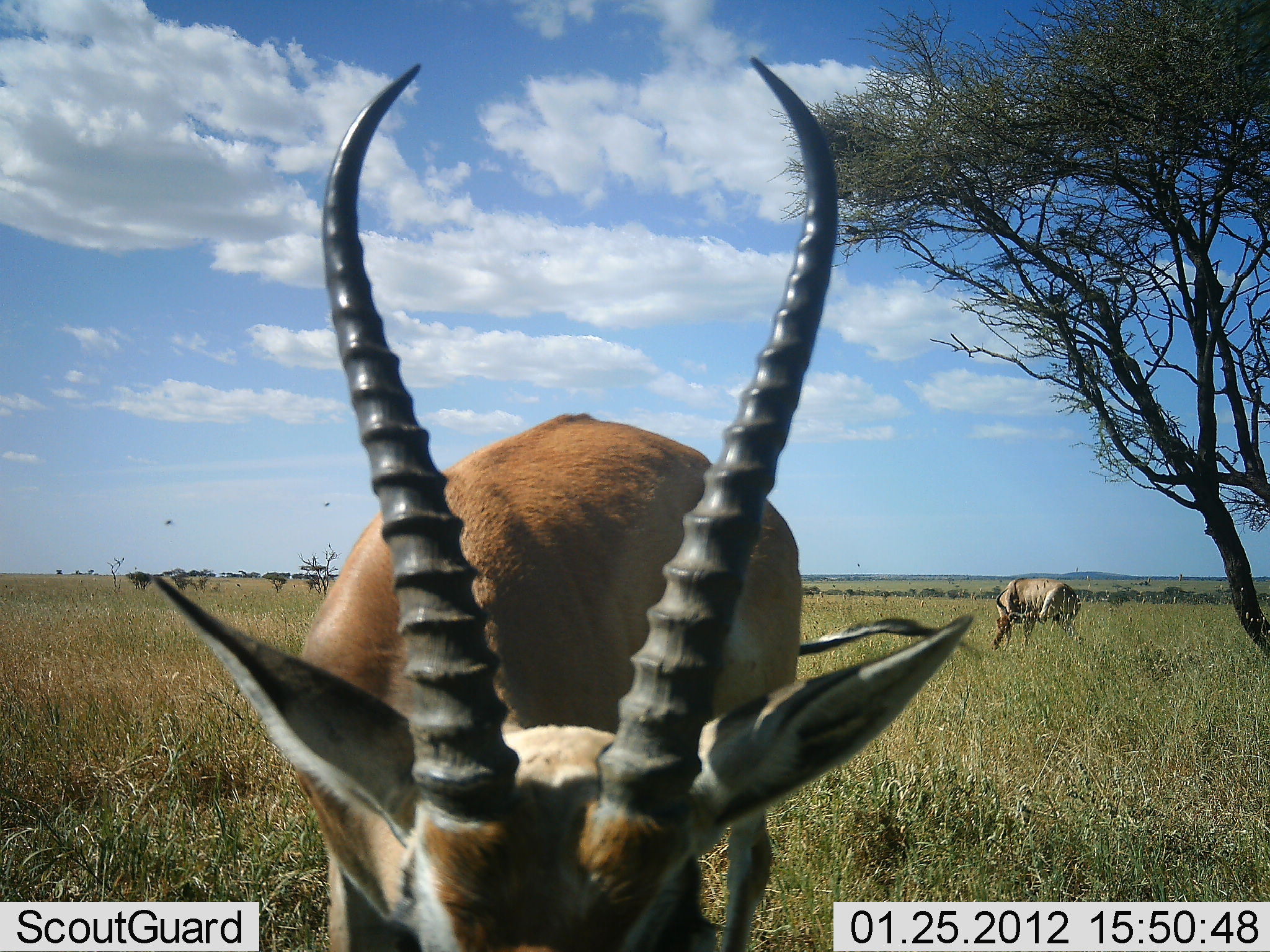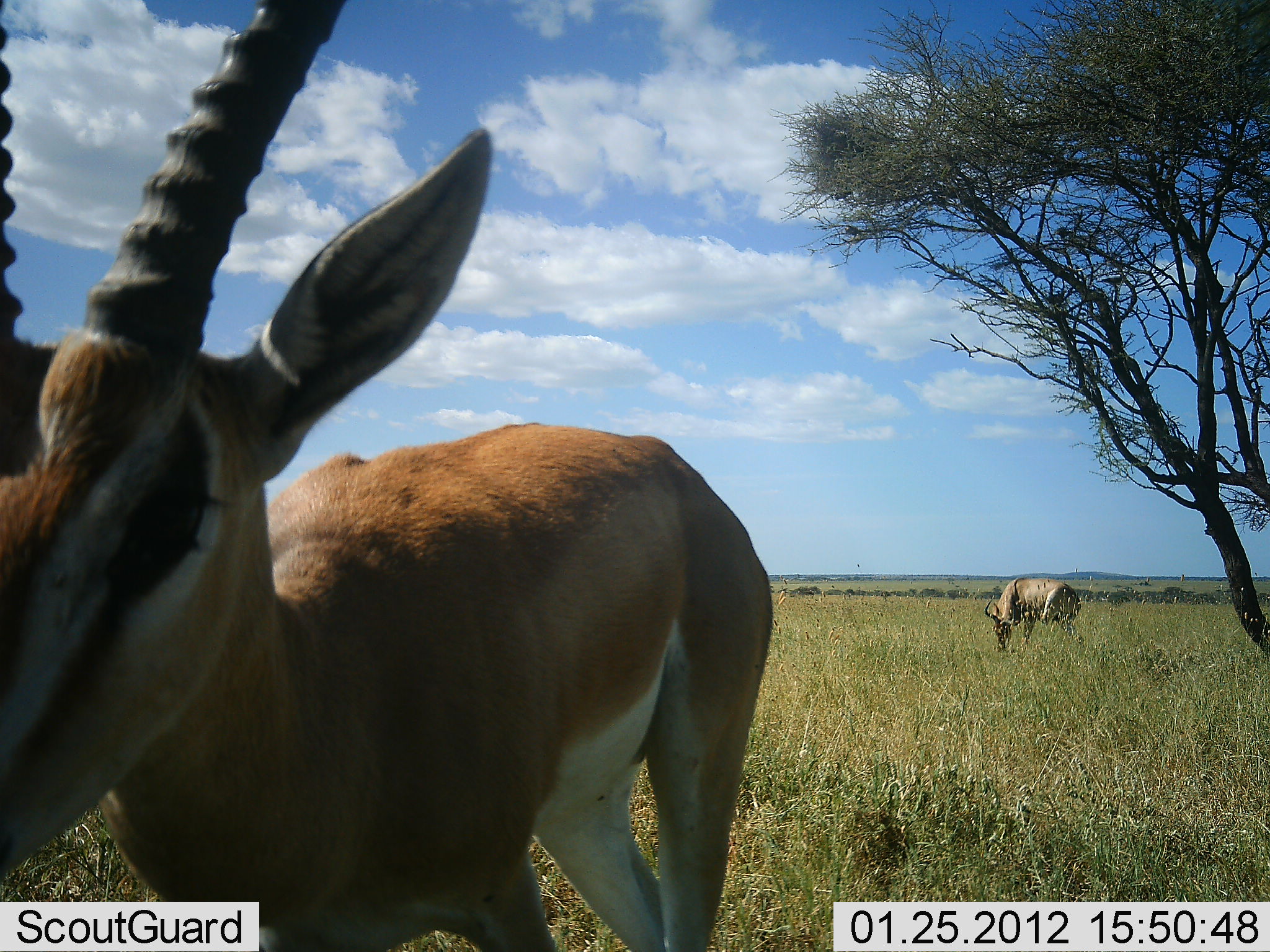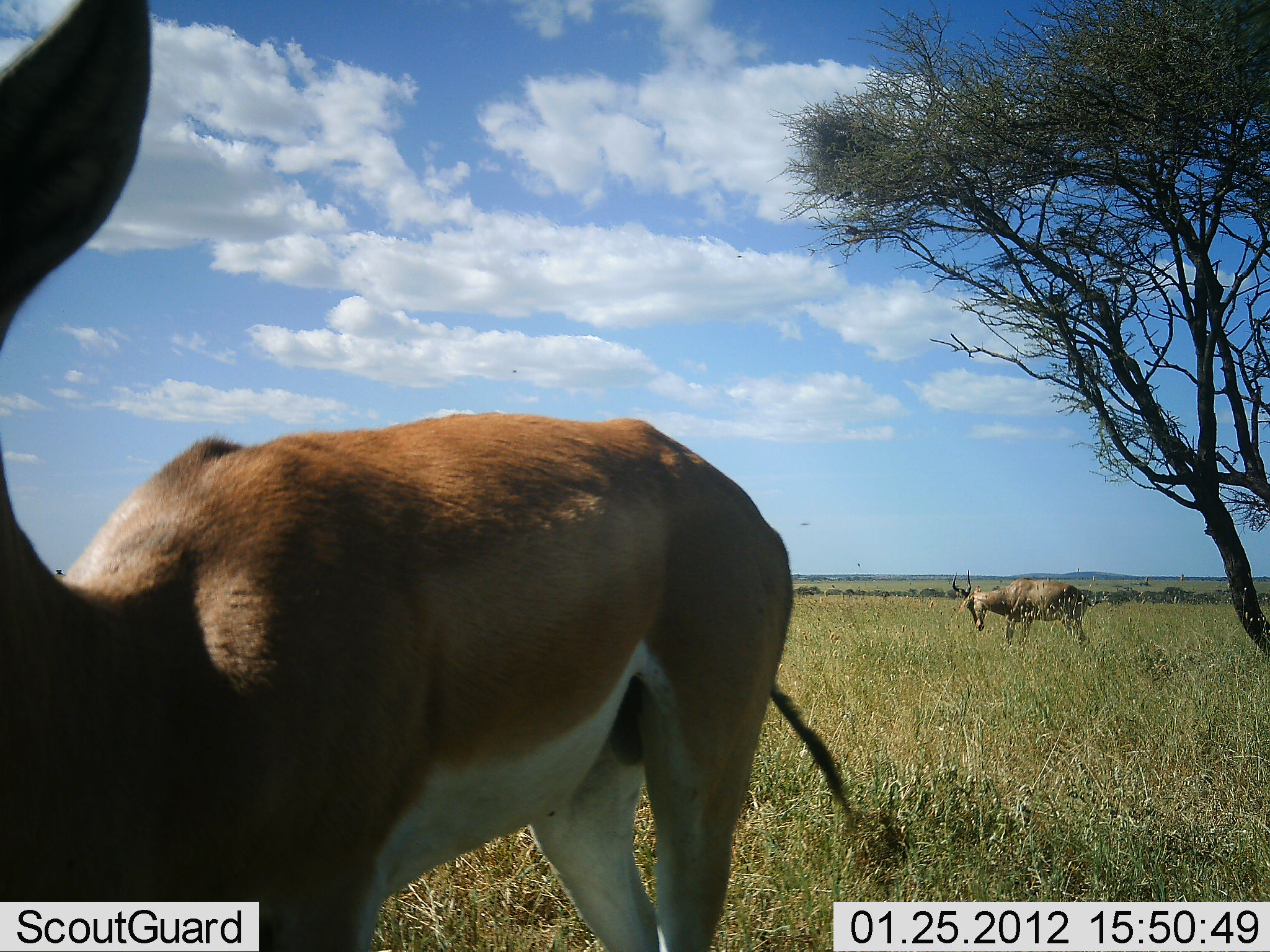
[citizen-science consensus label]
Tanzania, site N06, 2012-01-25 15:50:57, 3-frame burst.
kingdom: Animalia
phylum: Chordata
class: Mammalia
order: Artiodactyla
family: Bovidae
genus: Nanger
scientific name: Nanger granti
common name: grant's gazelle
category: gazellegrants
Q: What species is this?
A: Gazellegrants (grant's gazelle) (Nanger granti).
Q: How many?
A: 2.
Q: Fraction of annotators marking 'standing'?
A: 68%.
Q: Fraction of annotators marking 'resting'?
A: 0%.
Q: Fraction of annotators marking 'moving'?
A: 11%.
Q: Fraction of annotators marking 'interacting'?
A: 11%.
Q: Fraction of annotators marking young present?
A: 0%.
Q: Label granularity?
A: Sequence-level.